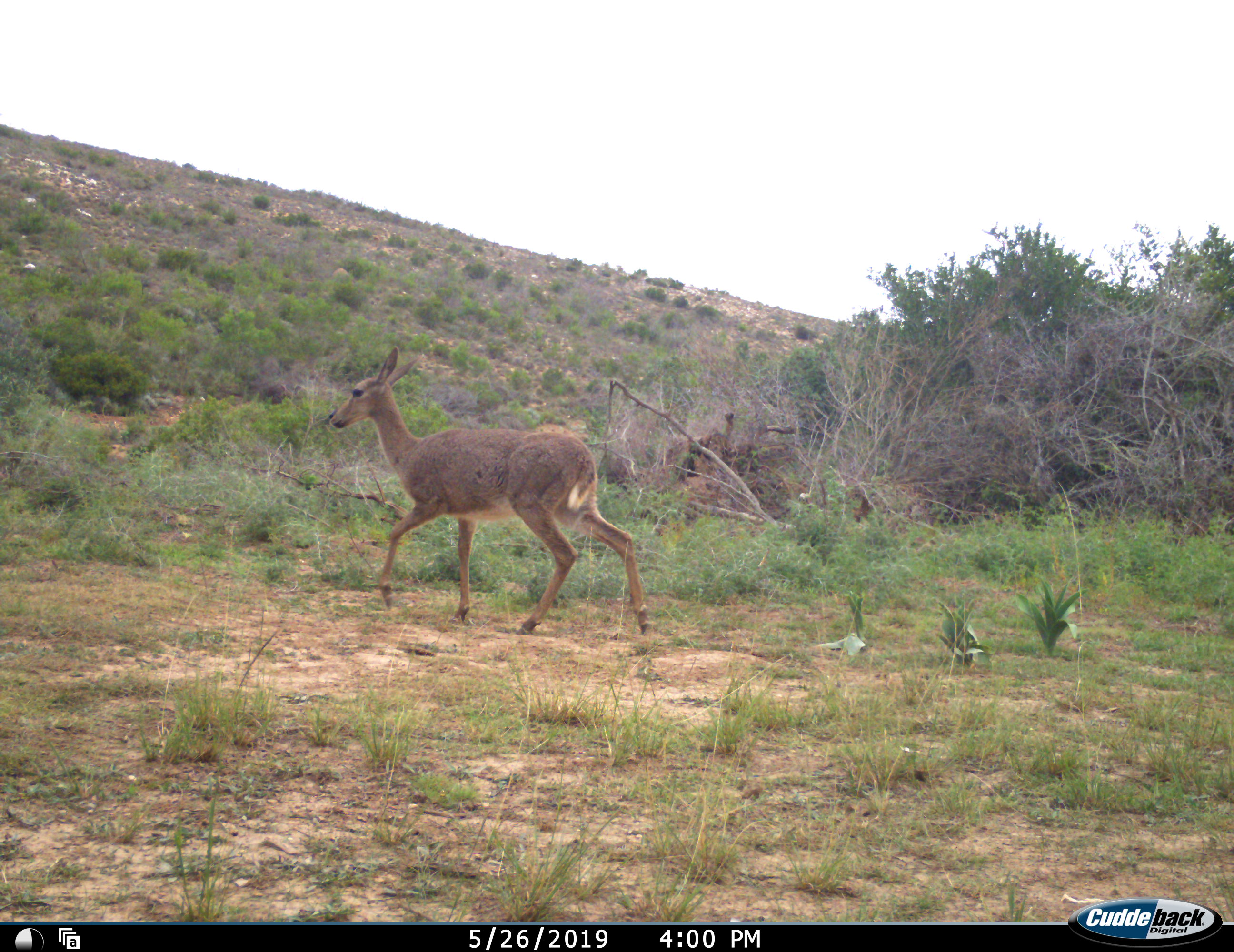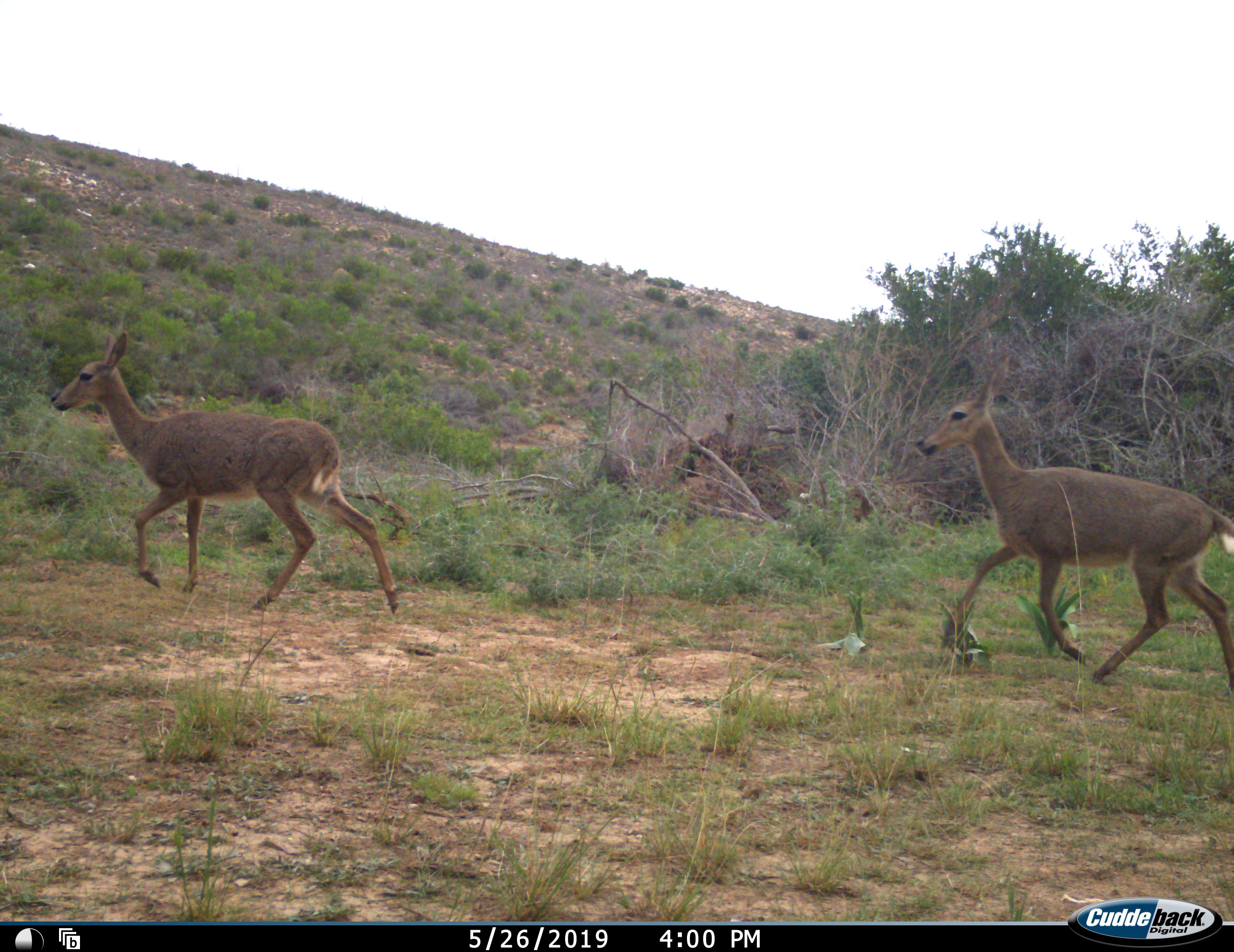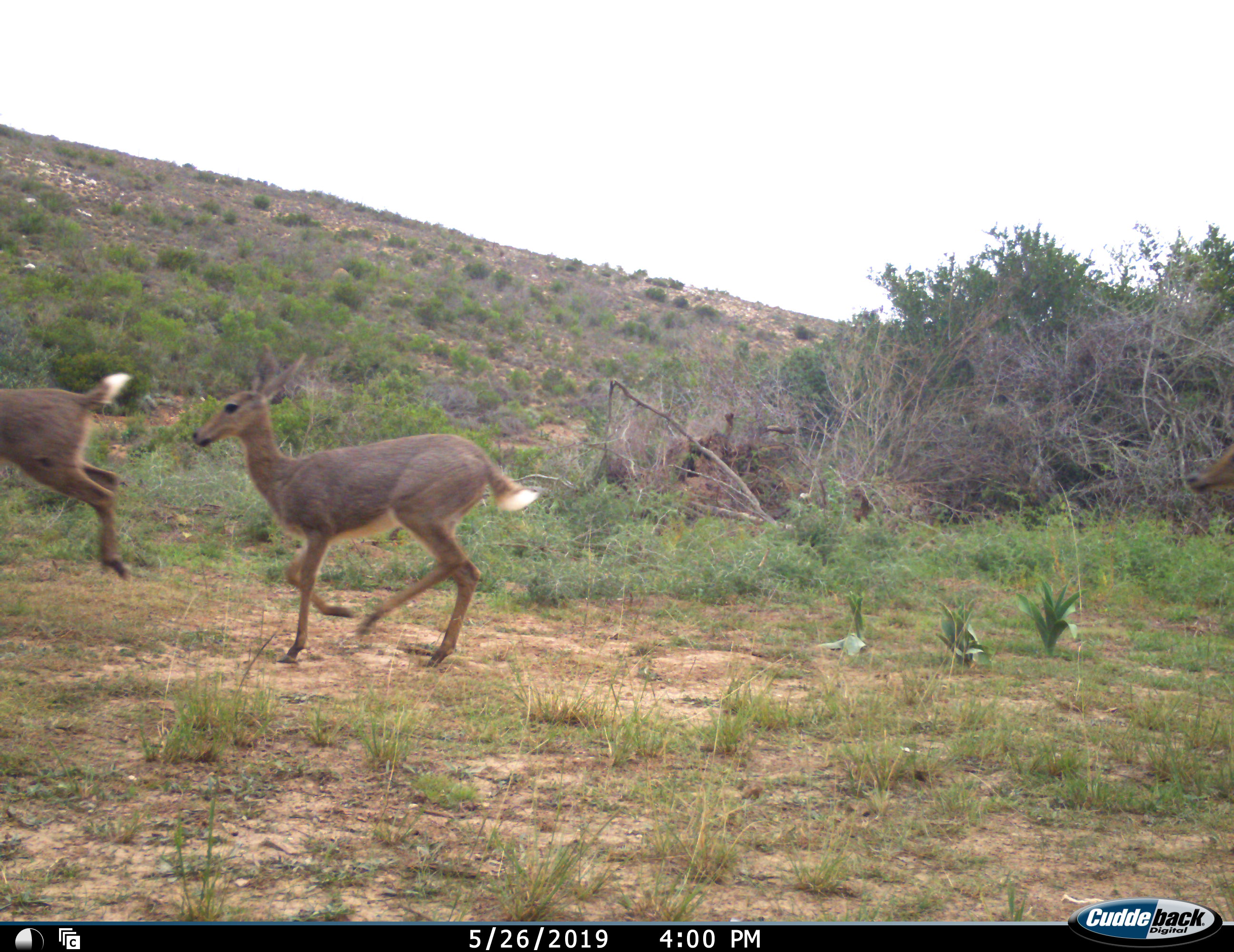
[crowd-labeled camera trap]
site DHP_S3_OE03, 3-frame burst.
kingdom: Animalia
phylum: Chordata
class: Mammalia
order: Artiodactyla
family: Bovidae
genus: Pelea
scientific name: Pelea capreolus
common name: grey rhebok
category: rhebokgrey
Rhebokgrey (grey rhebok) (Pelea capreolus), count 2. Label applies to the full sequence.